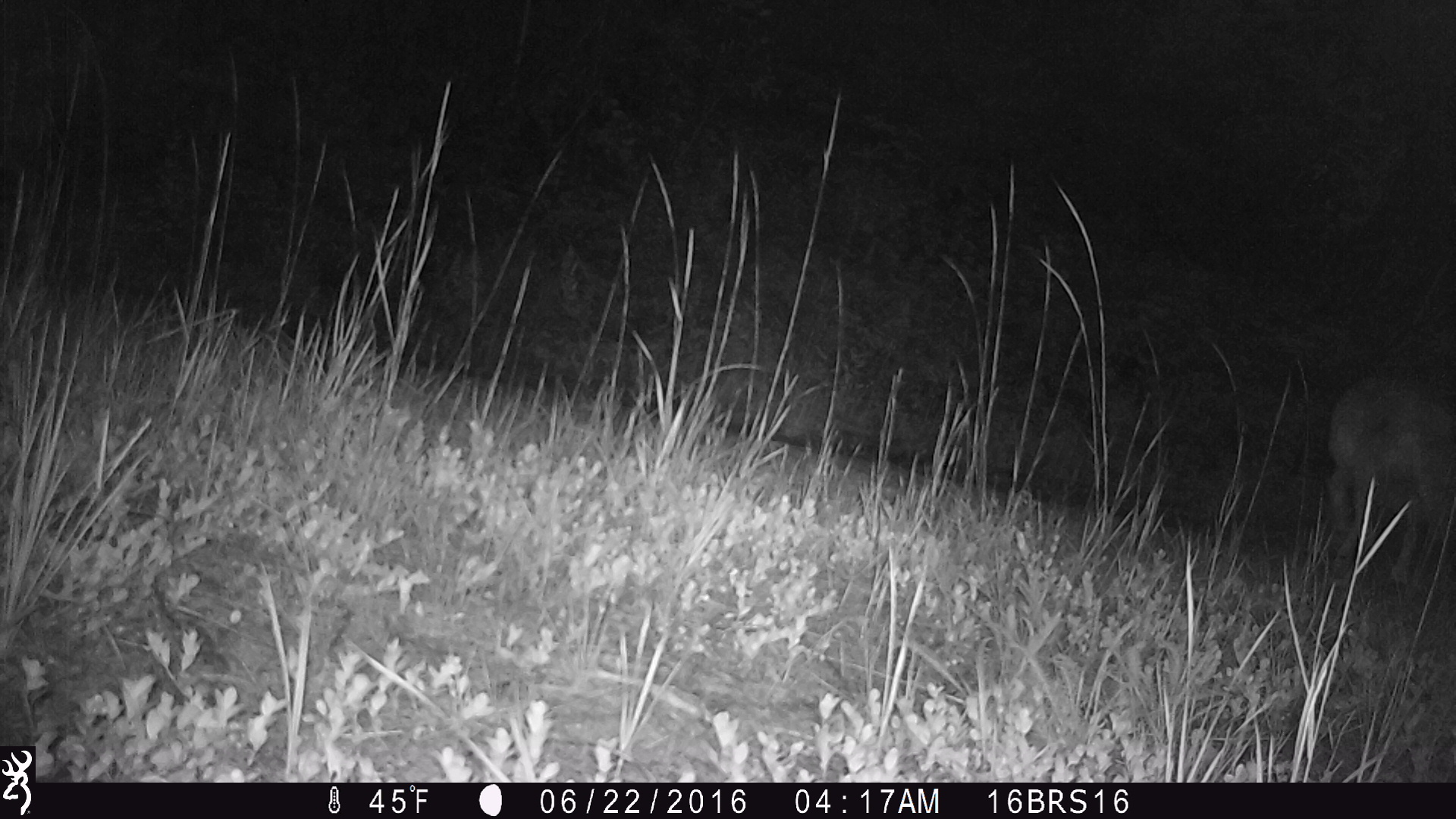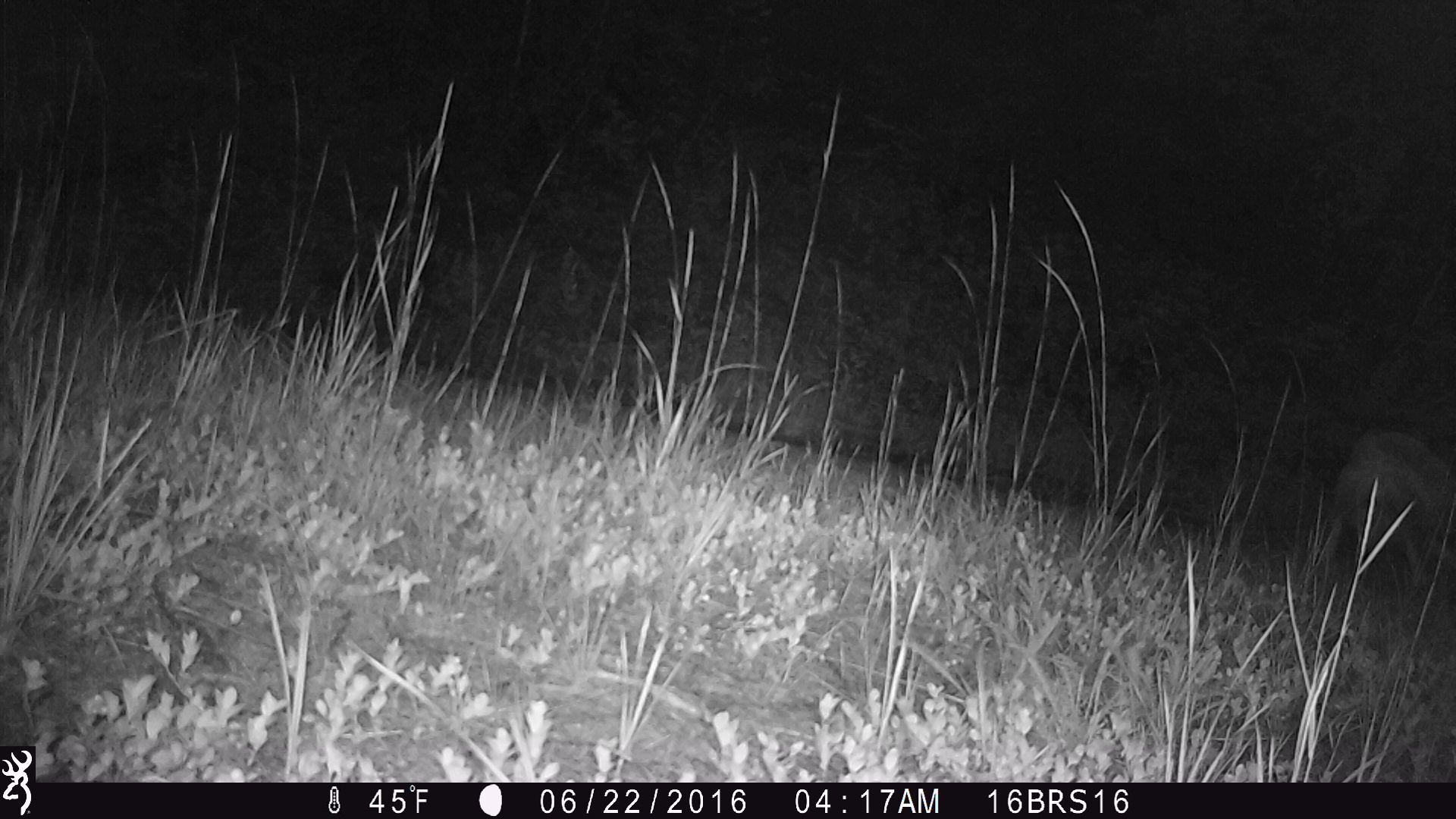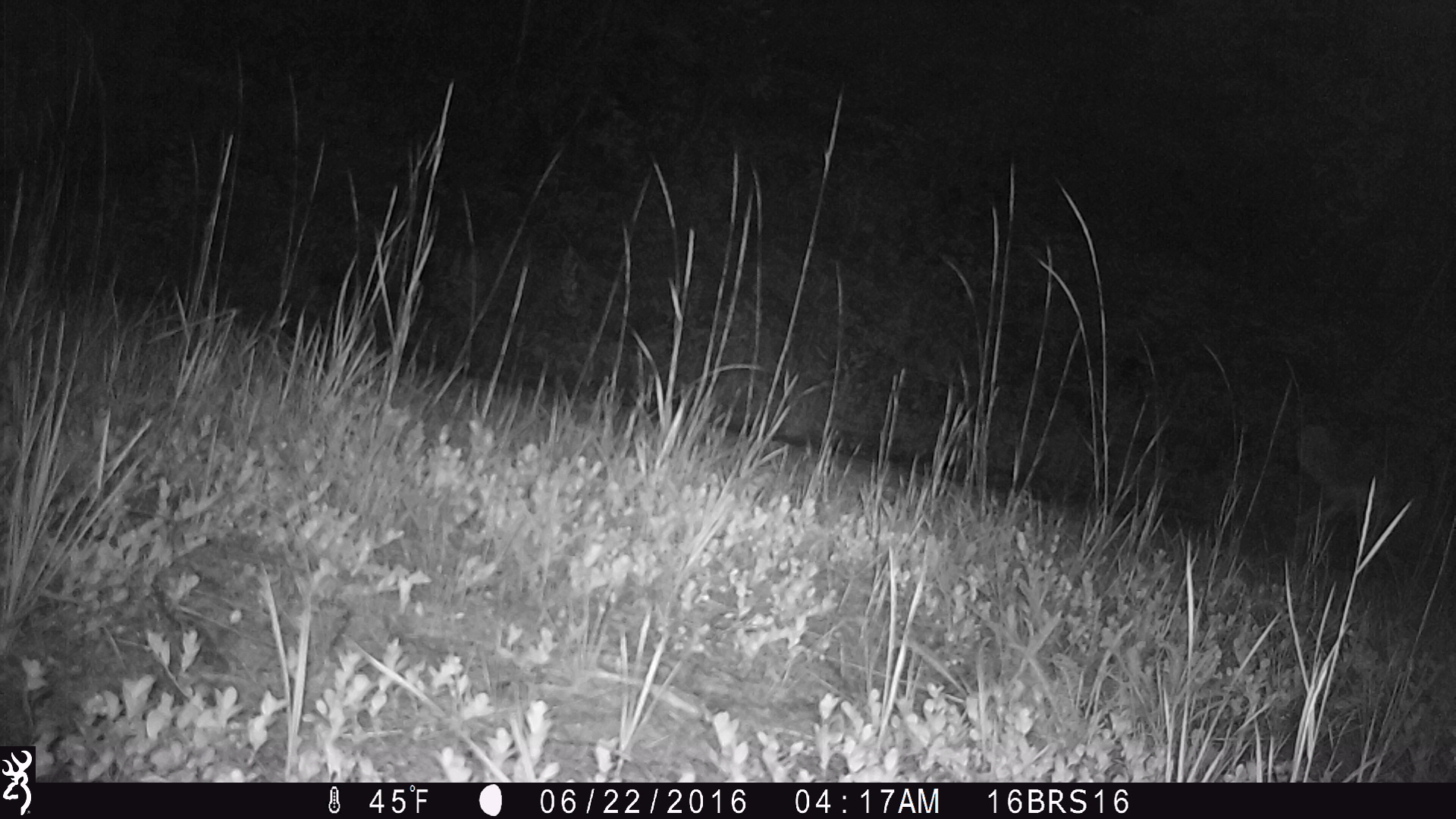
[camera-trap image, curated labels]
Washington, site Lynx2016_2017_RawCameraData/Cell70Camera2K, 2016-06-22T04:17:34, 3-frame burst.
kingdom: Animalia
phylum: Chordata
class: Mammalia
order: Carnivora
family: Canidae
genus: Canis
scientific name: Canis latrans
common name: coyote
Canis latrans (coyote). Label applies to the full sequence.